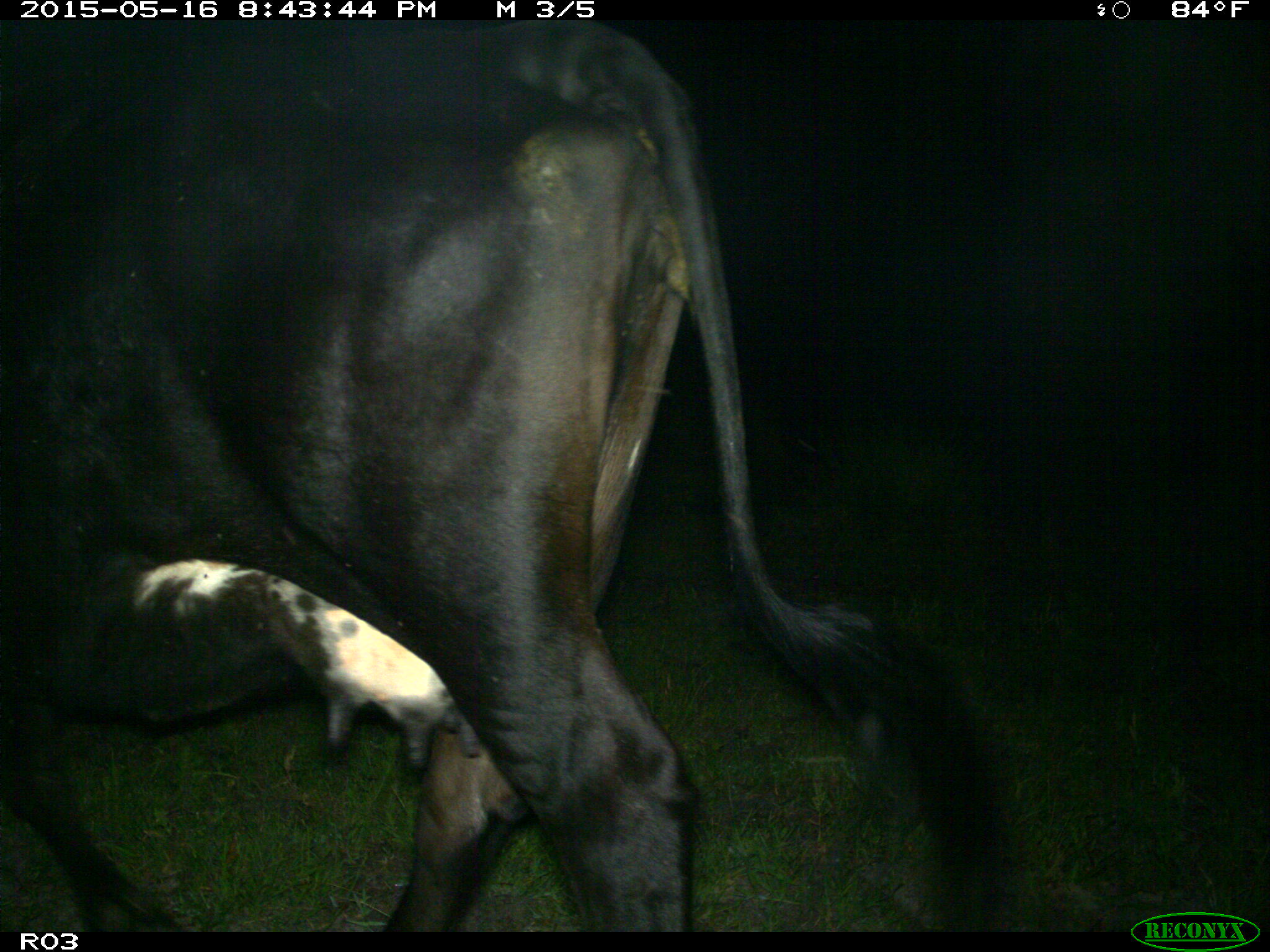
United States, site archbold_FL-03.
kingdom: Animalia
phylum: Chordata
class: Mammalia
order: Artiodactyla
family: Bovidae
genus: Bos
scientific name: Bos taurus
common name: domestic cow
Bos taurus (domestic cow).